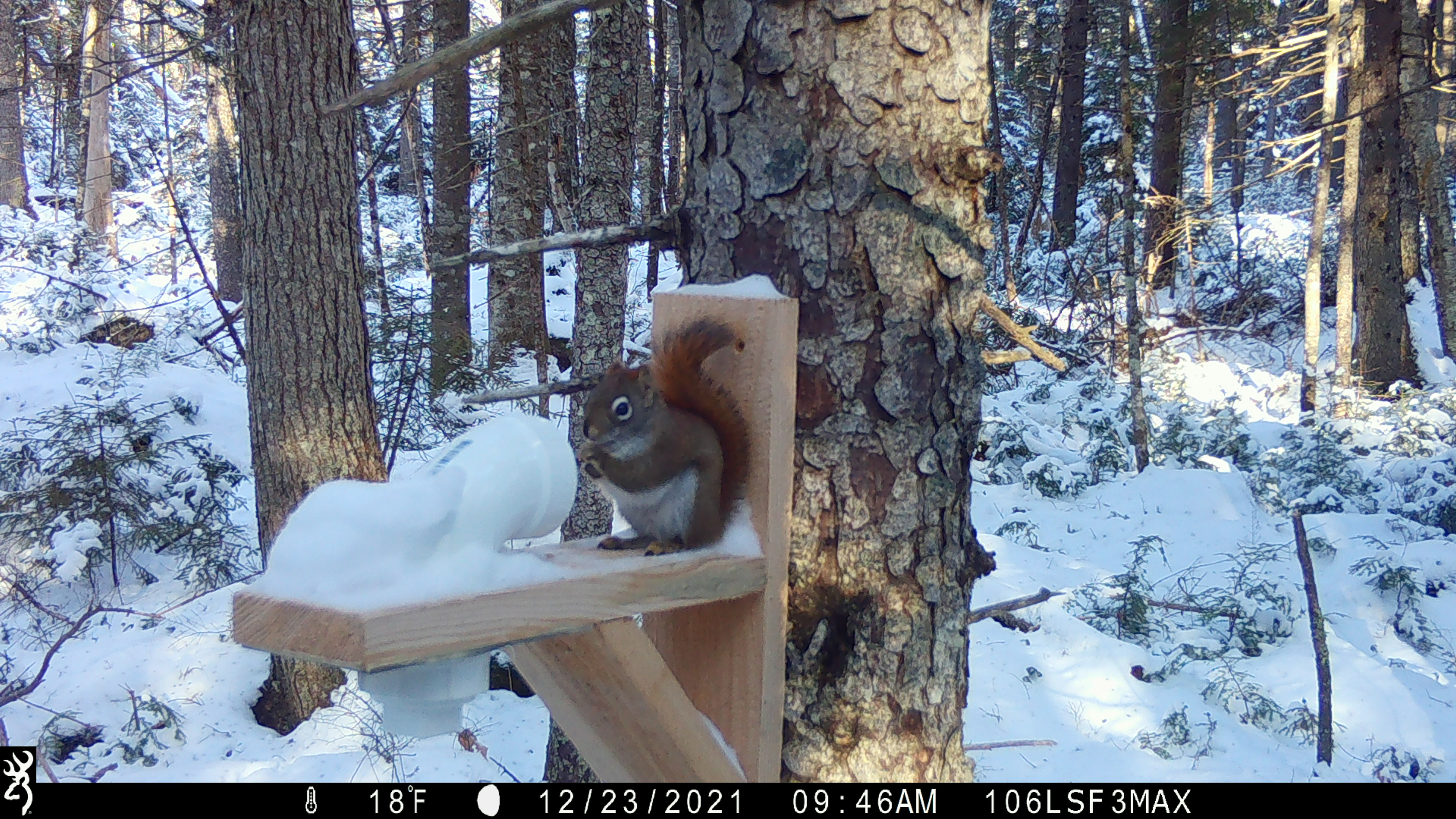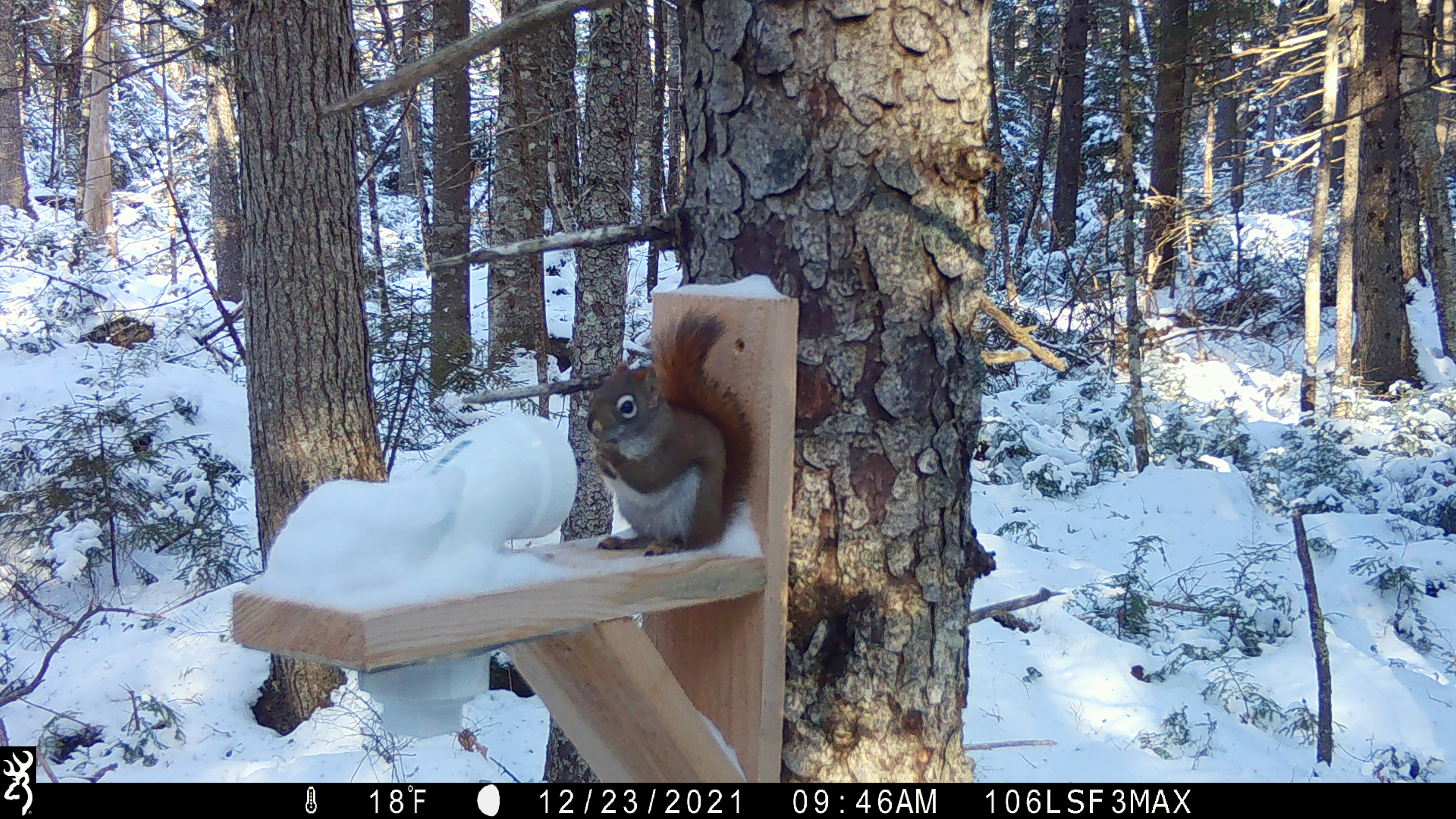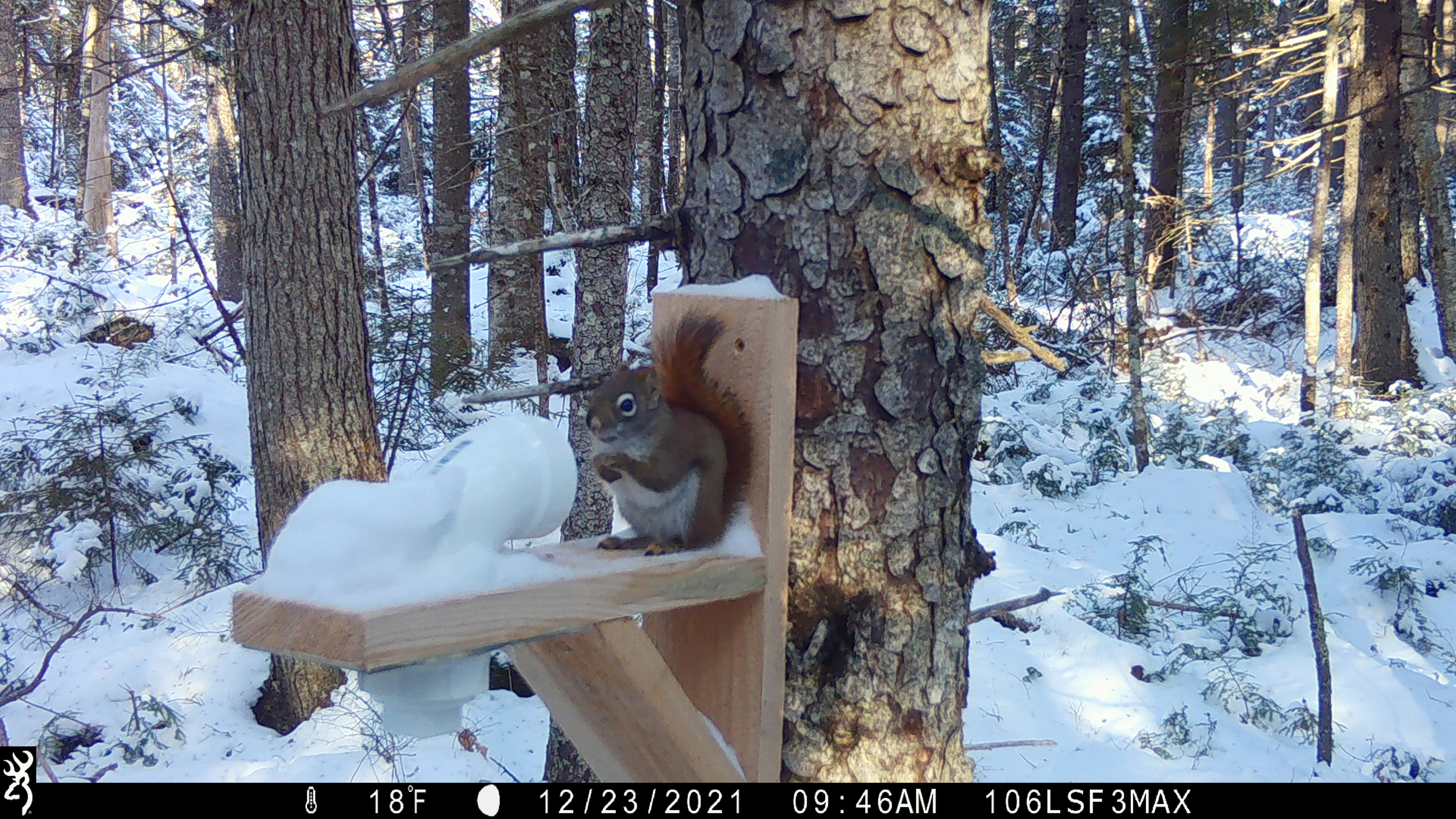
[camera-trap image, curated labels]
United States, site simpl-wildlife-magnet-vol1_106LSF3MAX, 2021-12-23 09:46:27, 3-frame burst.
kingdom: Animalia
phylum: Chordata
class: Mammalia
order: Rodentia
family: Sciuridae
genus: Tamiasciurus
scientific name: Tamiasciurus hudsonicus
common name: red squirrel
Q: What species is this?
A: Red squirrel (Tamiasciurus hudsonicus).